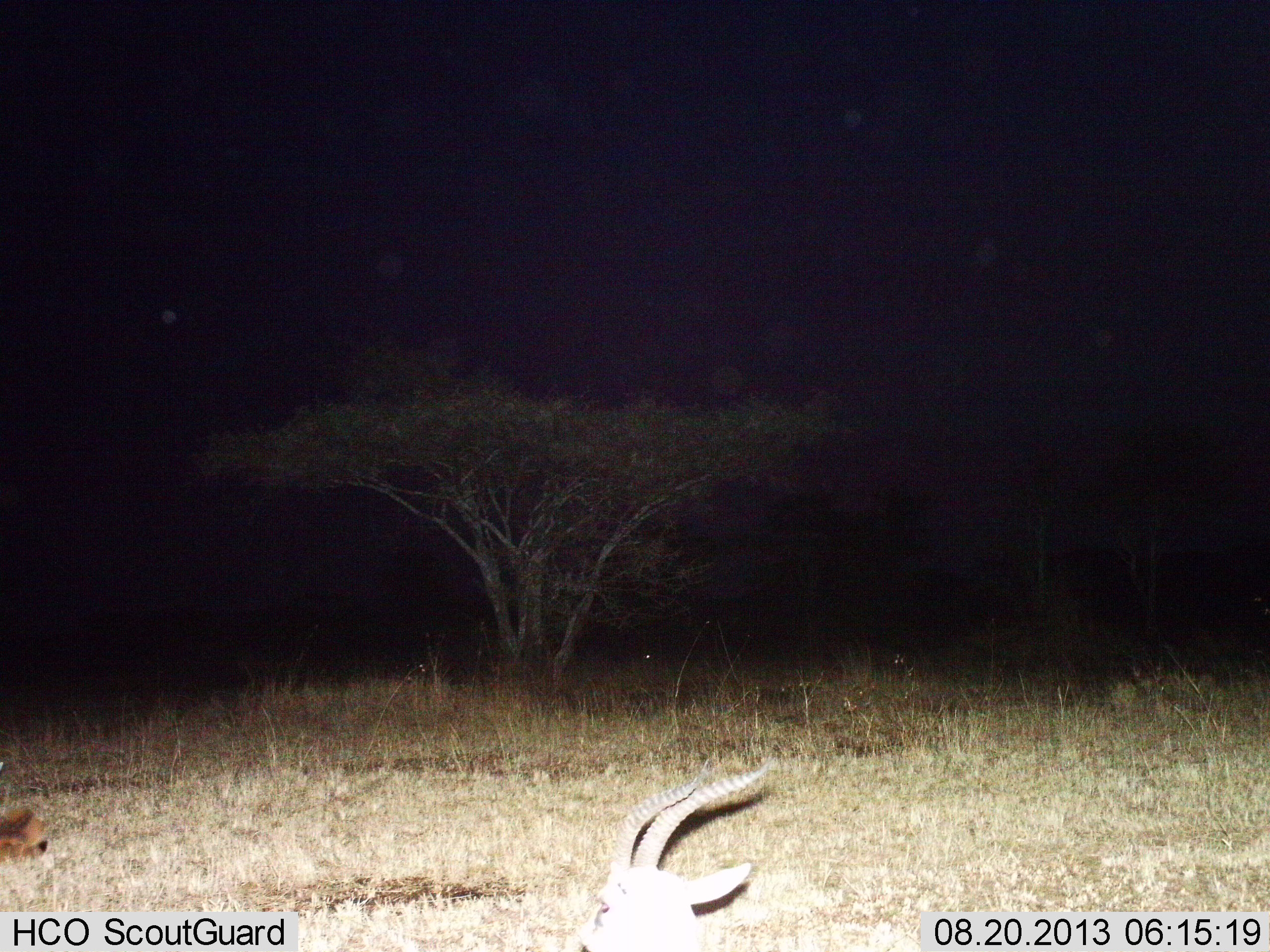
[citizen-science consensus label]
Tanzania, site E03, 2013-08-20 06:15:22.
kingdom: Animalia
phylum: Chordata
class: Mammalia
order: Artiodactyla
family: Bovidae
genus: Eudorcas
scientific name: Eudorcas thomsonii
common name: thomson's gazelle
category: gazellethomsons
Gazellethomsons (thomson's gazelle) (Eudorcas thomsonii), count 1. Behavior (volunteer vote fractions): standing 47%, resting 53%, moving 0%, interacting 0%. Young present (vote fraction): 0%. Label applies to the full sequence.